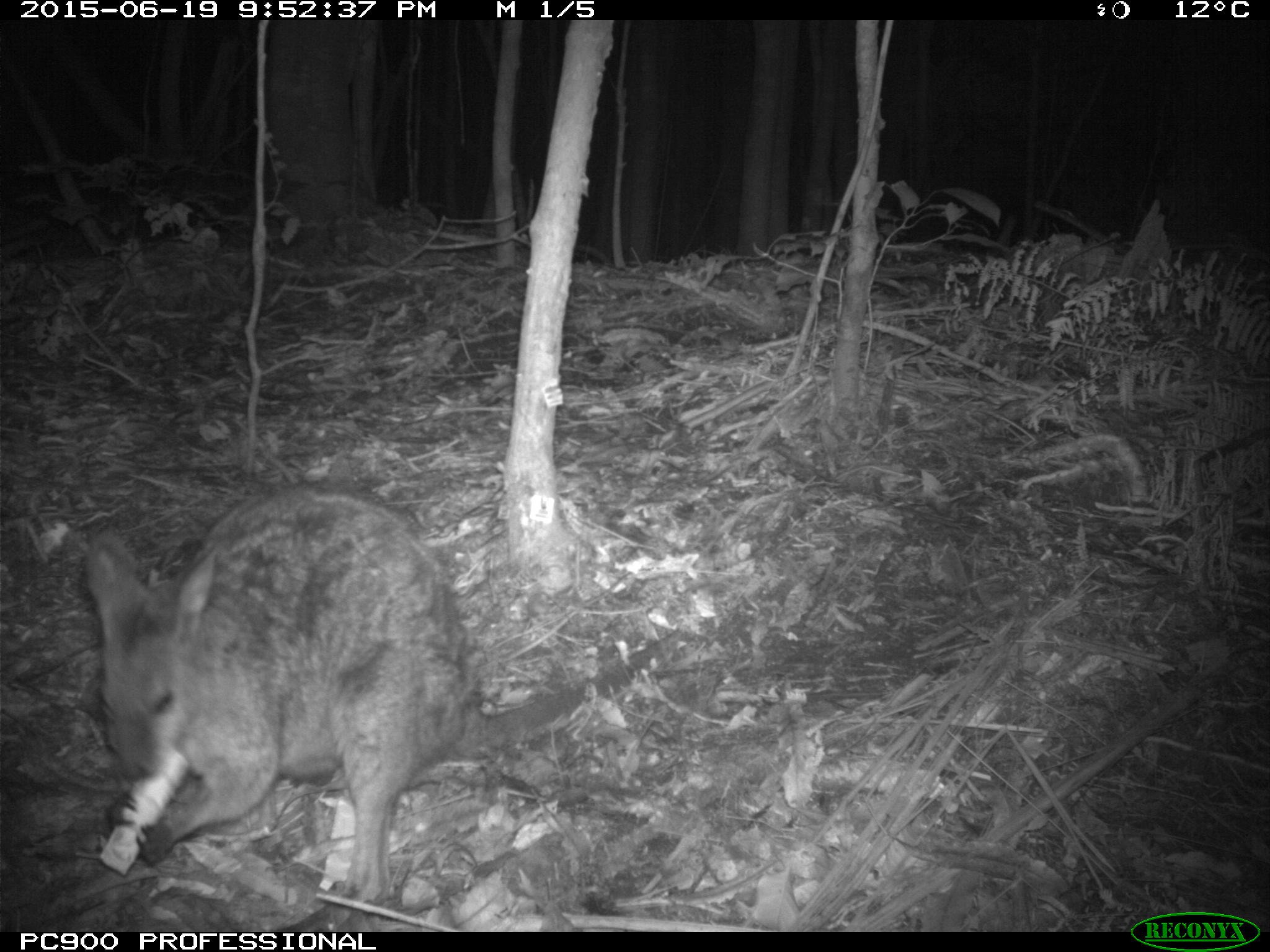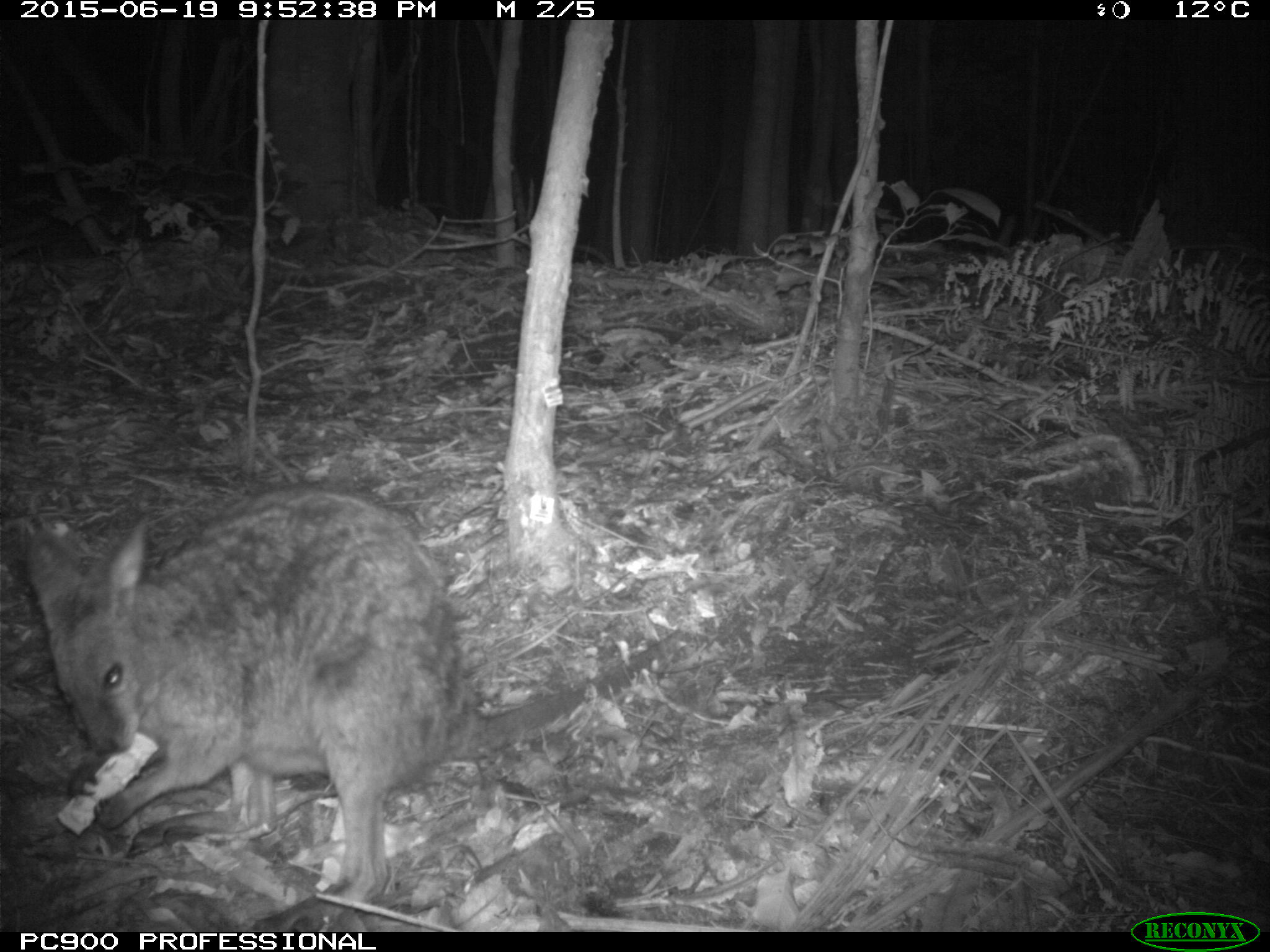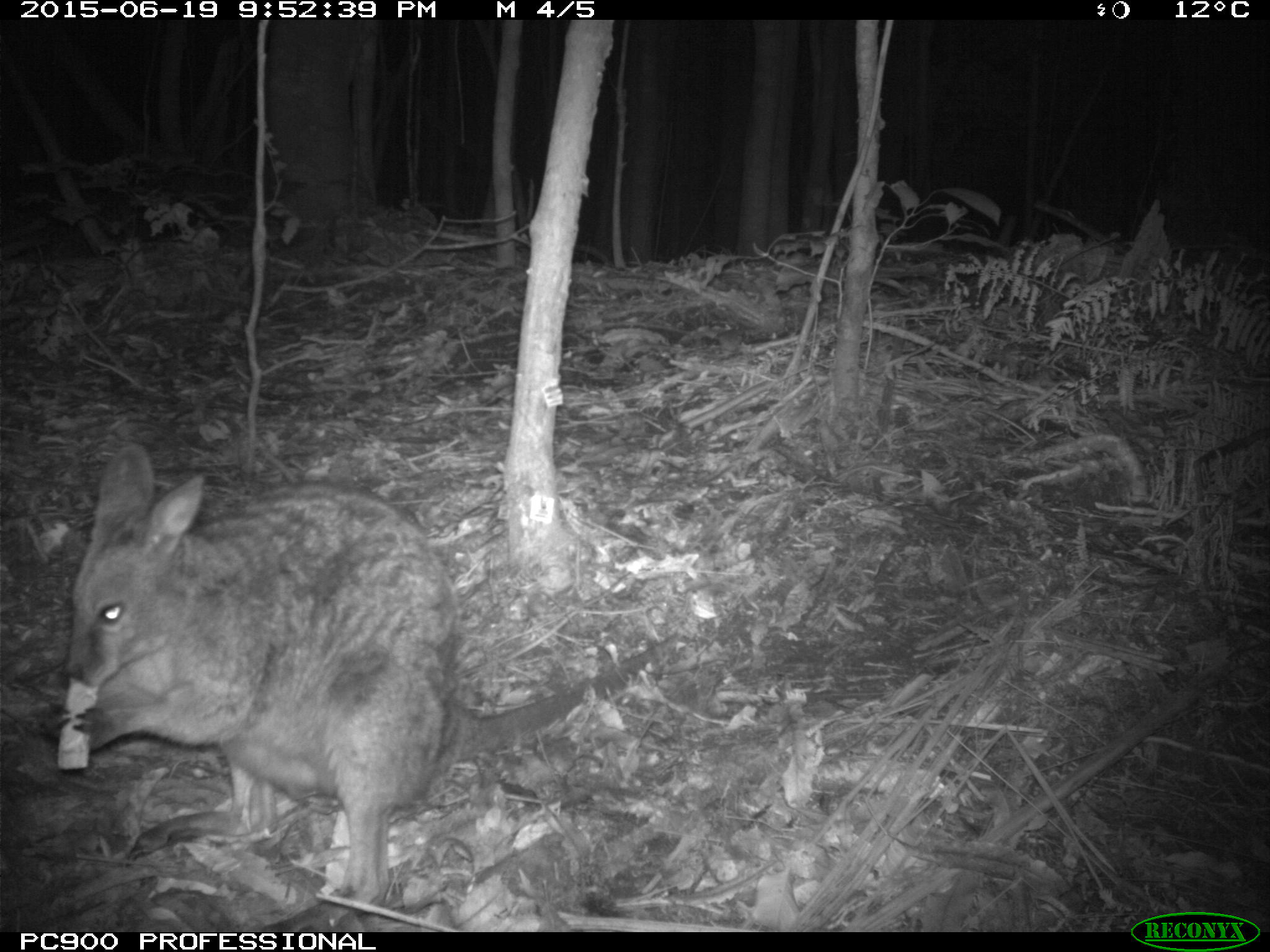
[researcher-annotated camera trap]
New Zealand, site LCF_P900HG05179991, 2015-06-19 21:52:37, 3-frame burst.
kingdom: Animalia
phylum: Chordata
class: Mammalia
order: Diprotodontia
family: Macropodidae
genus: Notamacropus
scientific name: Notamacropus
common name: wallaby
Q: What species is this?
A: Wallaby (Notamacropus).